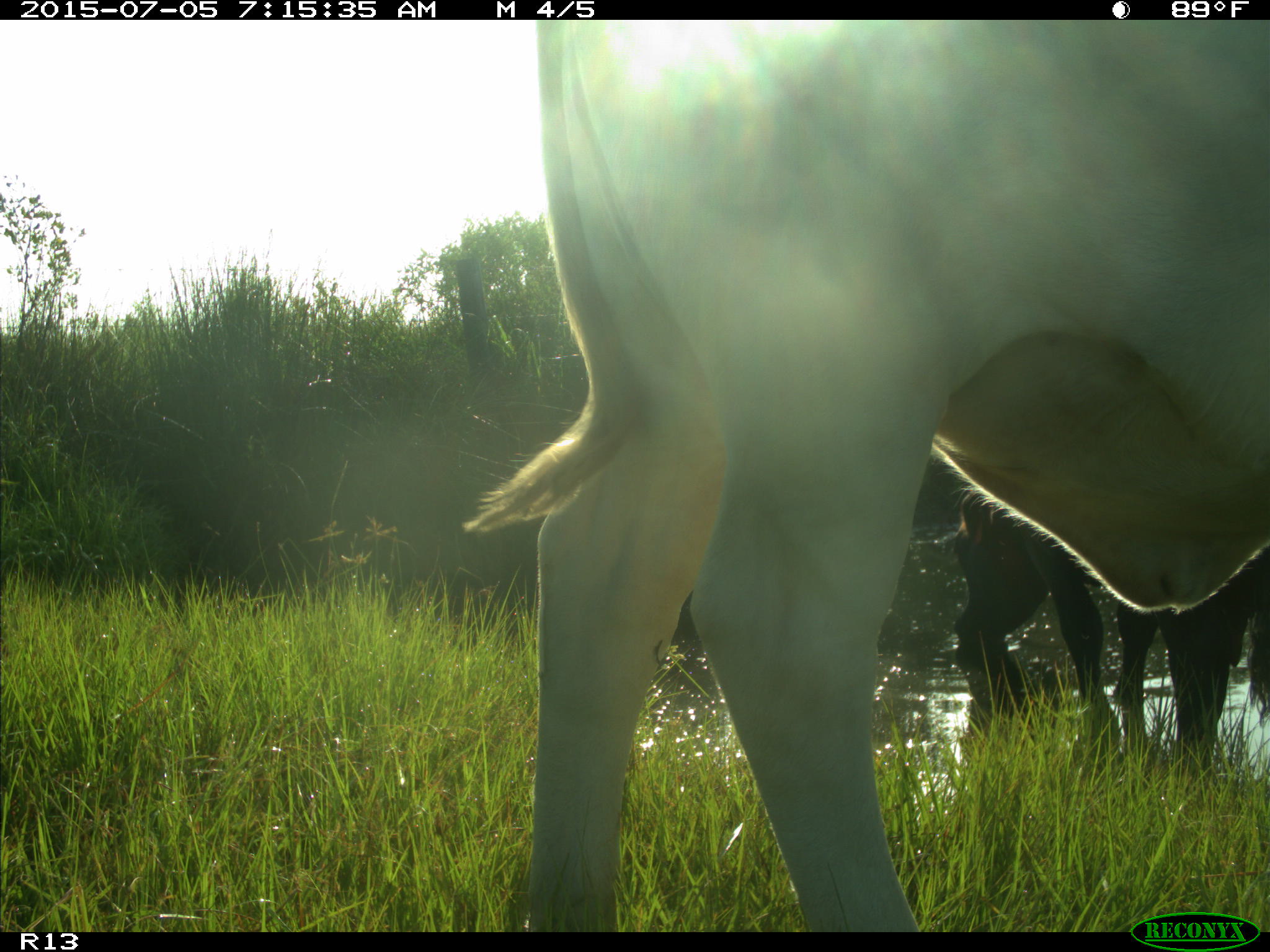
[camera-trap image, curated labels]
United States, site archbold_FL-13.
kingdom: Animalia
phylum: Chordata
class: Mammalia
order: Artiodactyla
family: Bovidae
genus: Bos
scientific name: Bos taurus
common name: domestic cow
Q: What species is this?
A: Bos taurus (domestic cow).